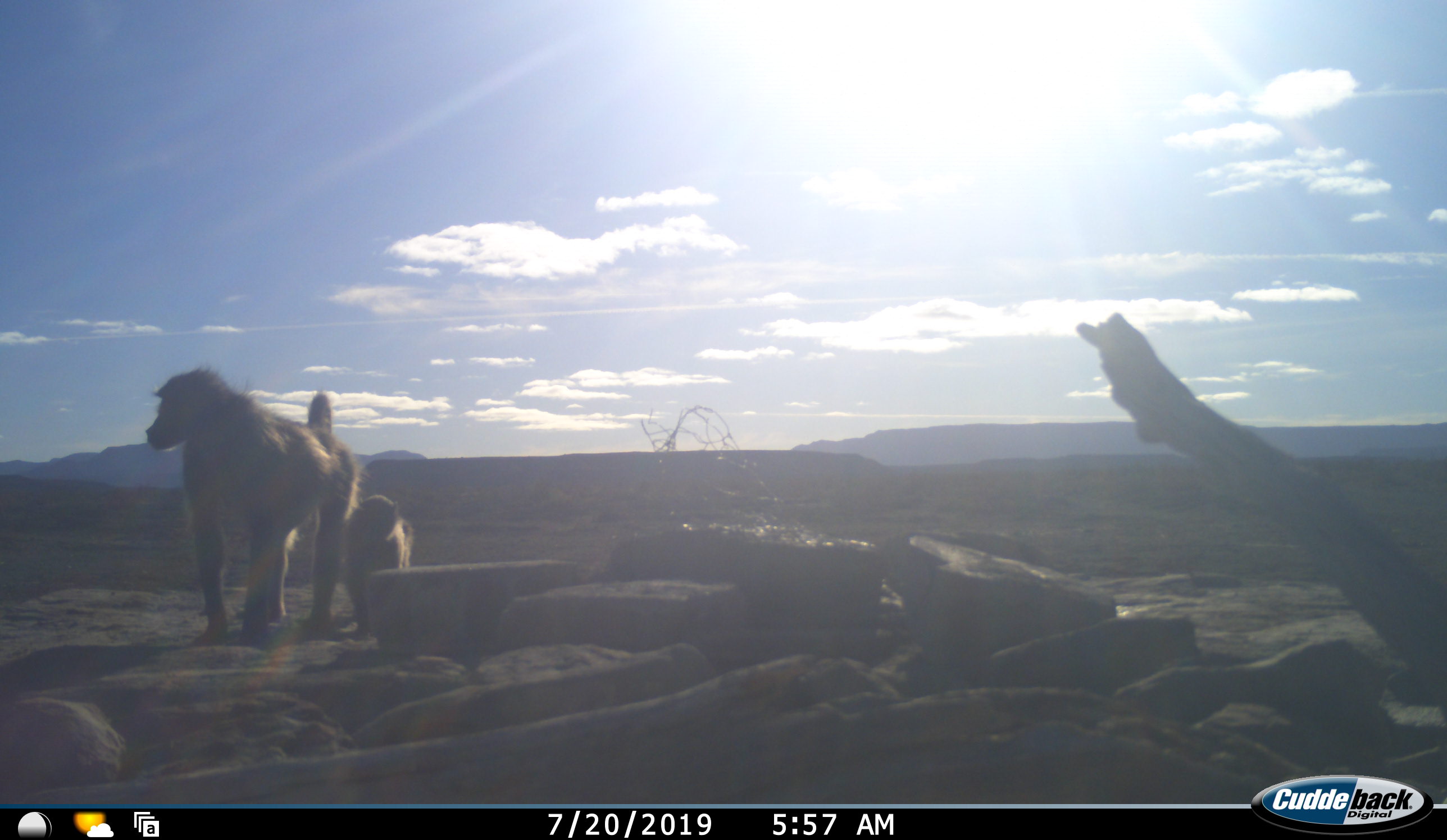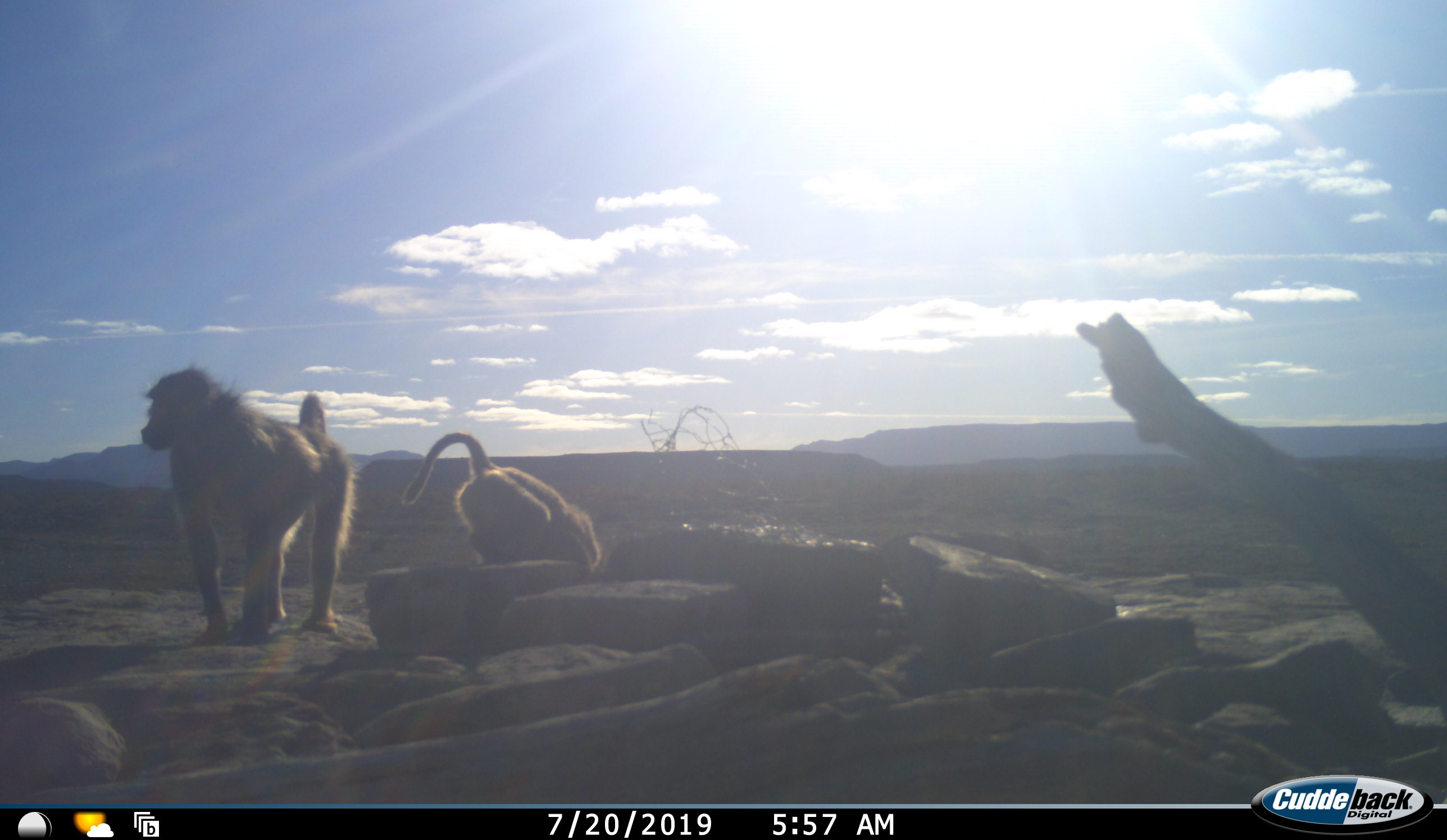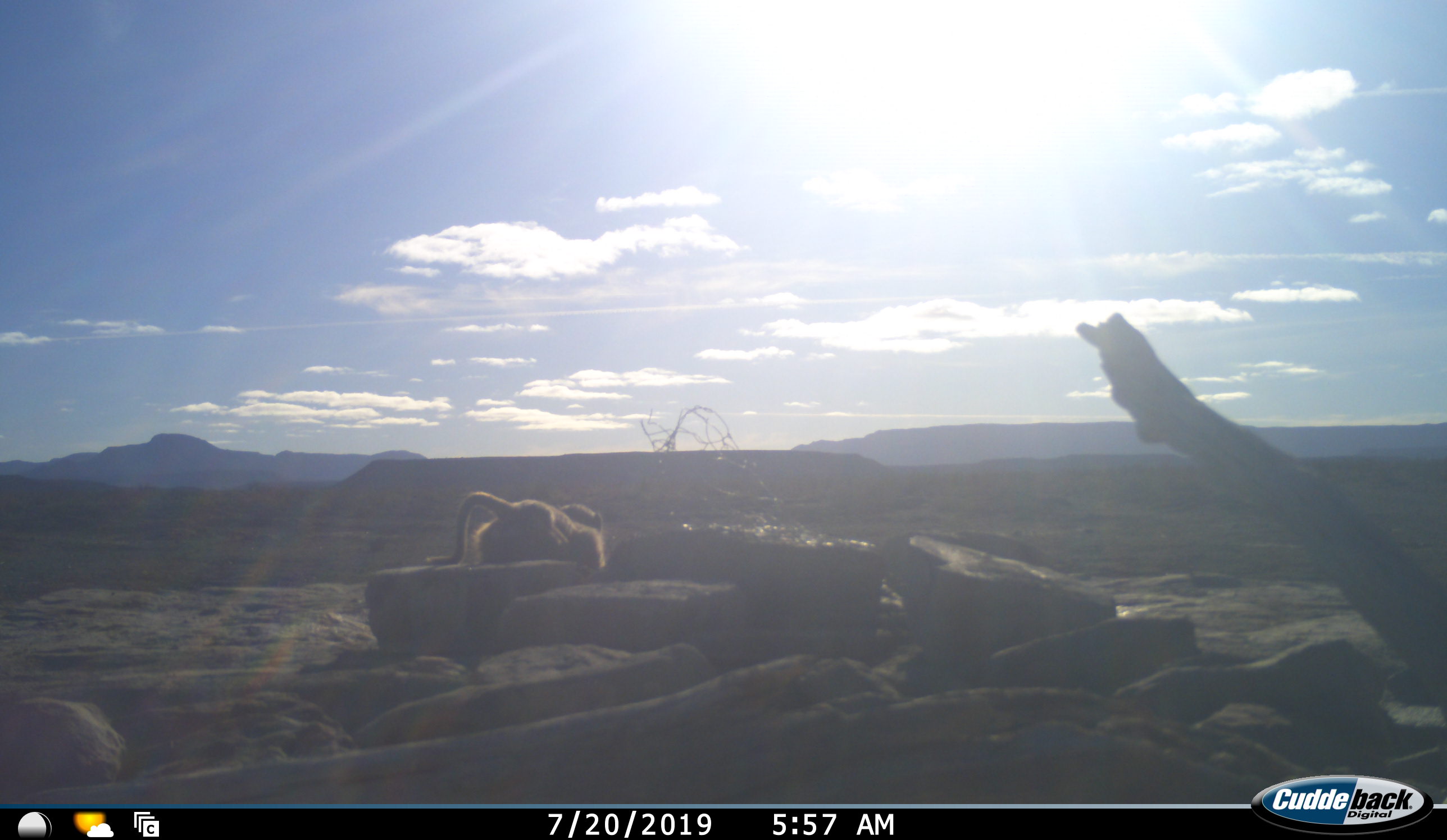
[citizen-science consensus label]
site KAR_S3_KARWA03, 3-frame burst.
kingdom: Animalia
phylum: Chordata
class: Mammalia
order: Primates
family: Cercopithecidae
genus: Papio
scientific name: Papio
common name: baboon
Baboon (Papio), count 2. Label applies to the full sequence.